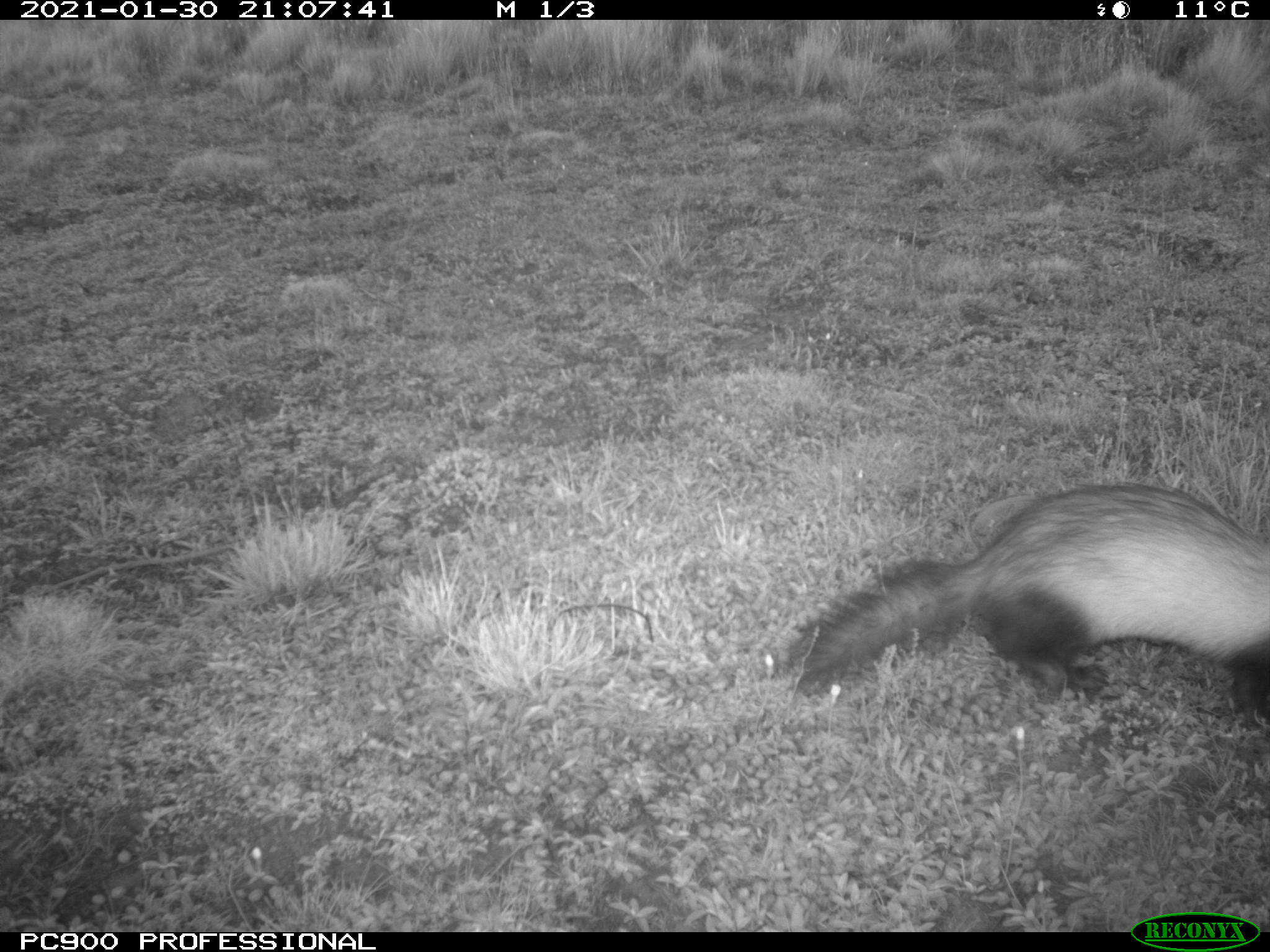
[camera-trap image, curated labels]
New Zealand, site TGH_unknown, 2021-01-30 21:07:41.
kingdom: Animalia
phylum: Chordata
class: Mammalia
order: Carnivora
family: Mustelidae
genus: Mustela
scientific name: Mustela furo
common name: ferret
Ferret (Mustela furo).